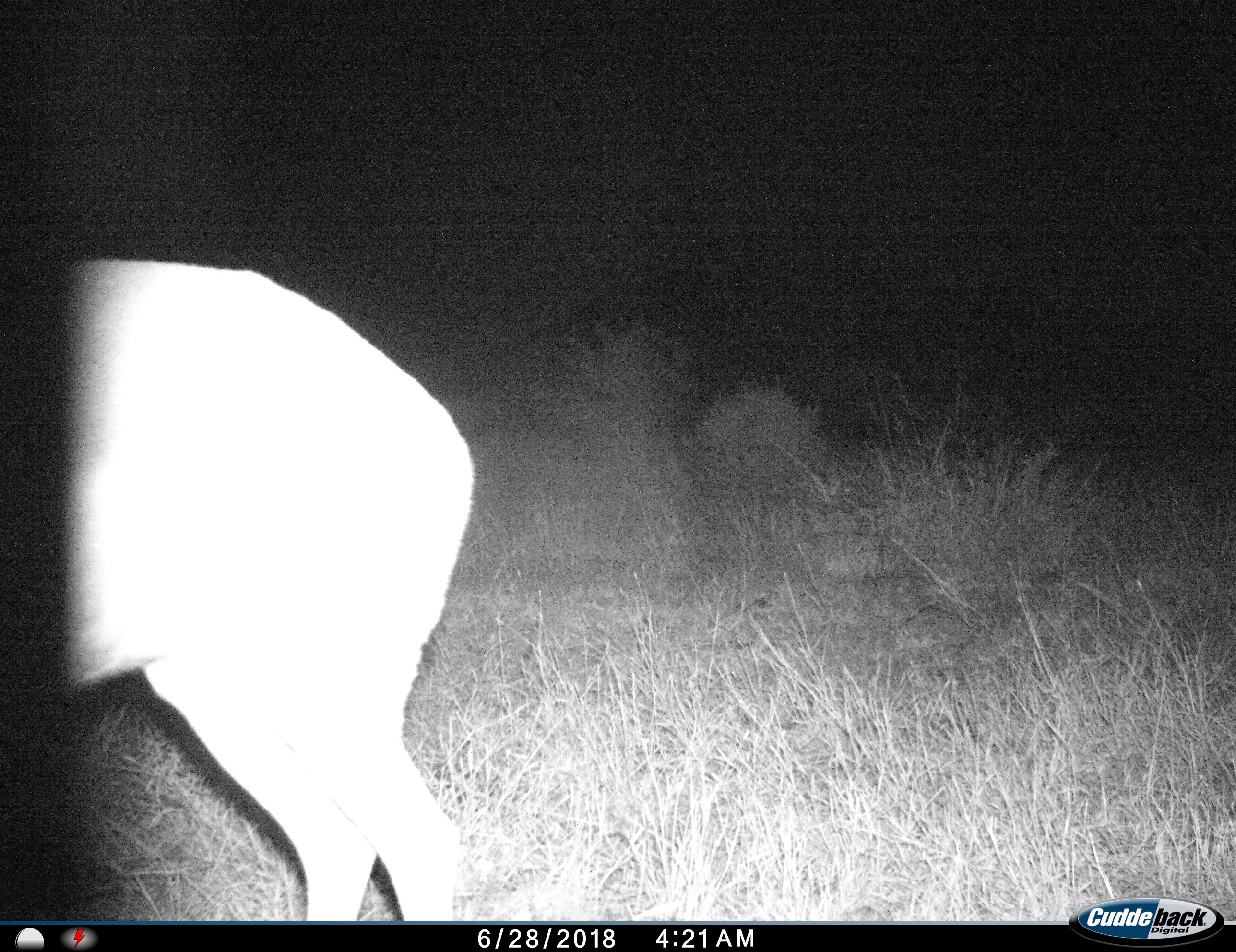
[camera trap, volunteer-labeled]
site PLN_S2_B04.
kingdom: Animalia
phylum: Chordata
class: Mammalia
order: Artiodactyla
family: Bovidae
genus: Aepyceros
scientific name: Aepyceros melampus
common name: impala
Impala (Aepyceros melampus), count 1. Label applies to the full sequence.